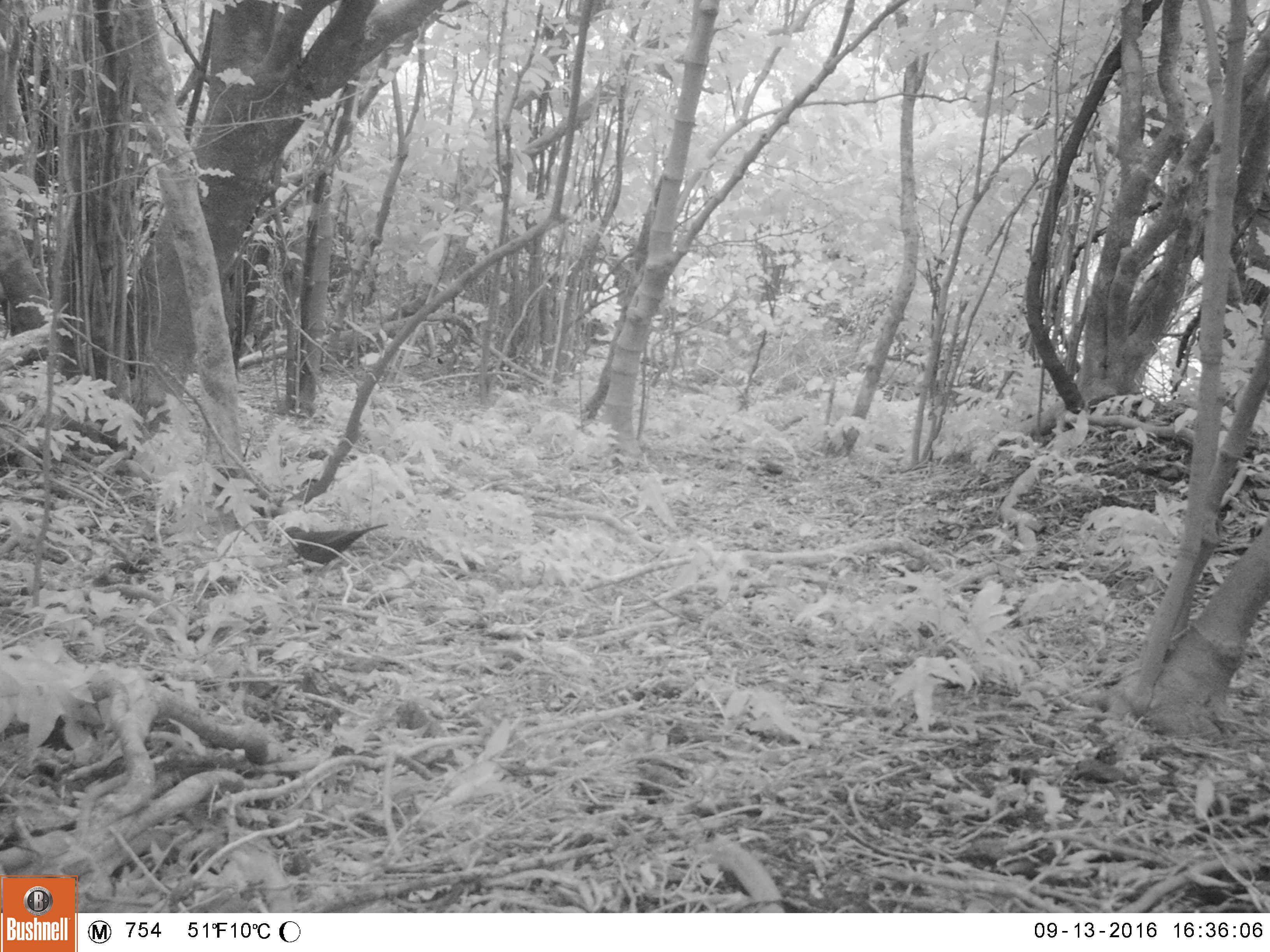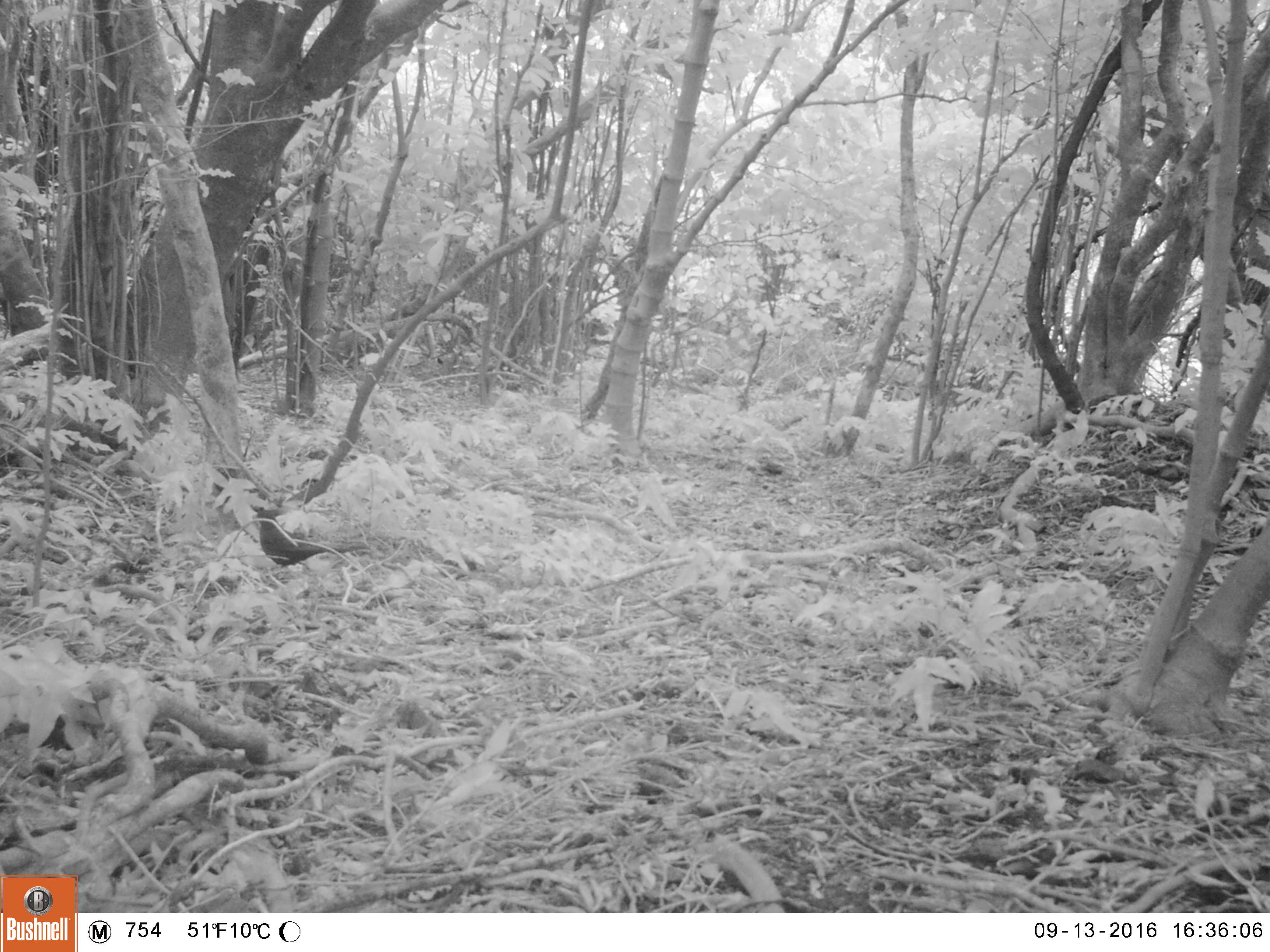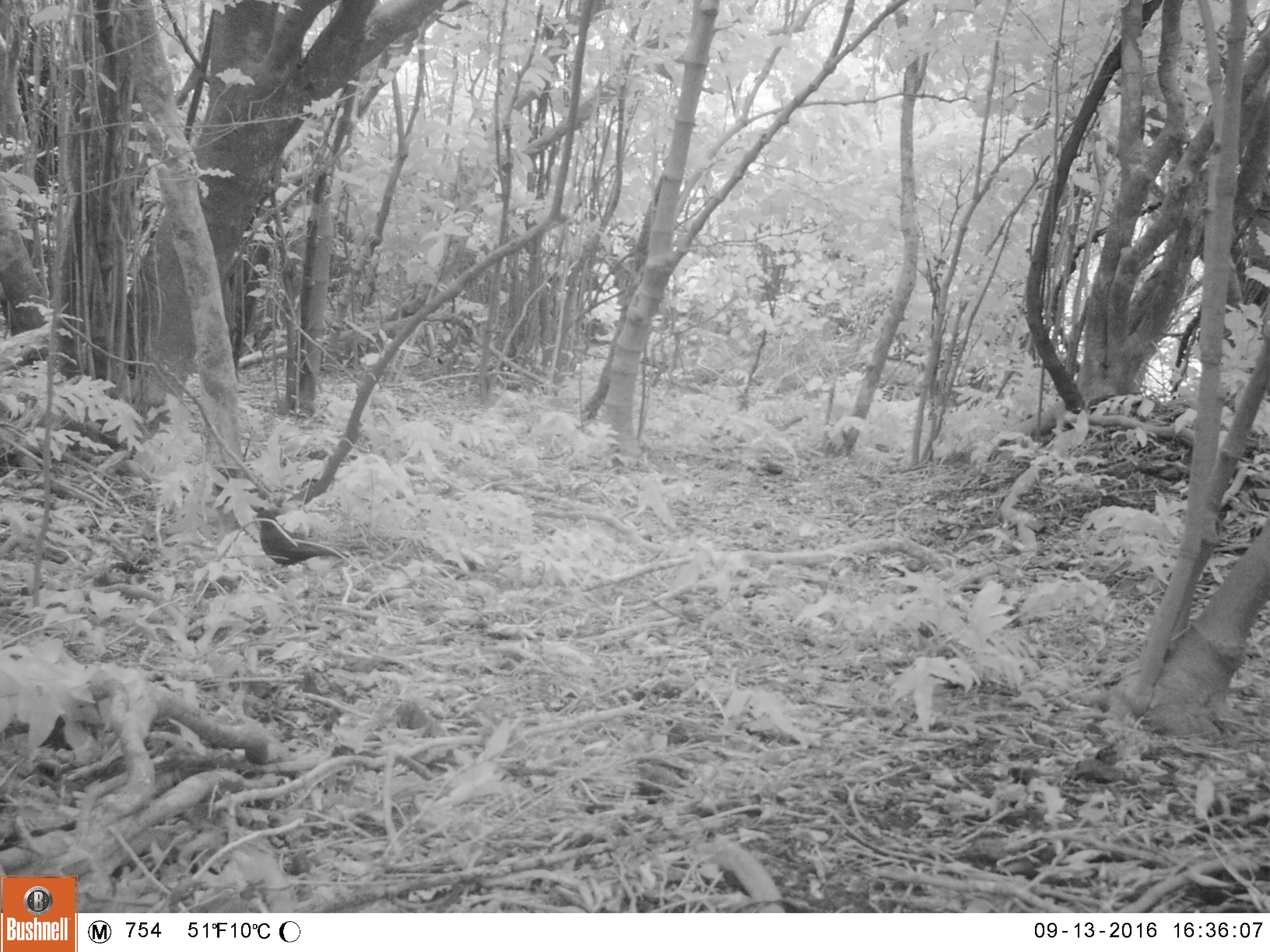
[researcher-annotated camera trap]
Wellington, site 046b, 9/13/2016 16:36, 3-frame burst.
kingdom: Animalia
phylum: Chordata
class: Aves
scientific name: Aves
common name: bird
Bird (Aves).